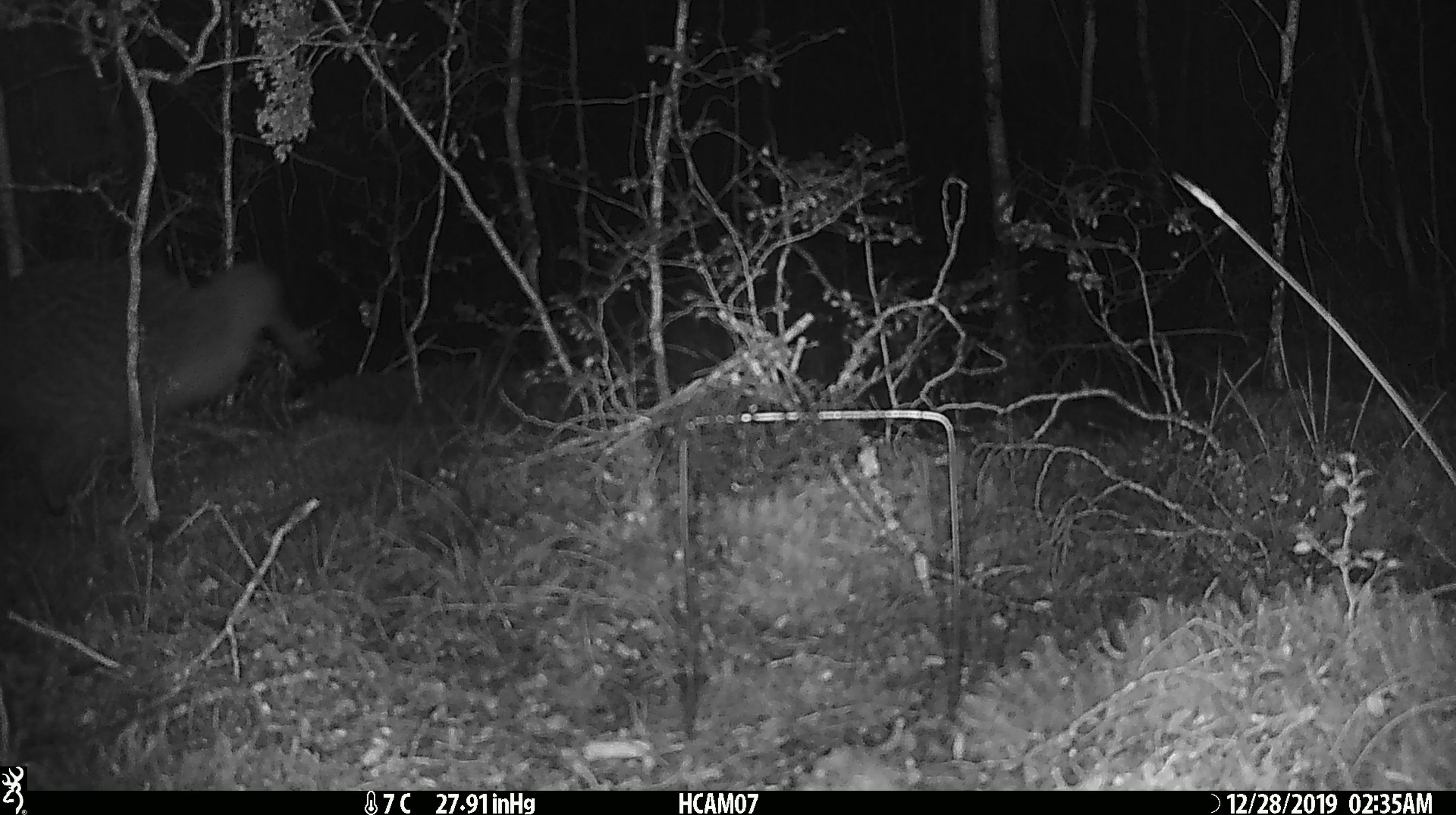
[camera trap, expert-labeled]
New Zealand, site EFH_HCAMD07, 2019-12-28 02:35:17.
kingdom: Animalia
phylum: Chordata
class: Aves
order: Apterygiformes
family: Apterygidae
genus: Apteryx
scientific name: Apteryx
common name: kiwi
Kiwi (Apteryx).